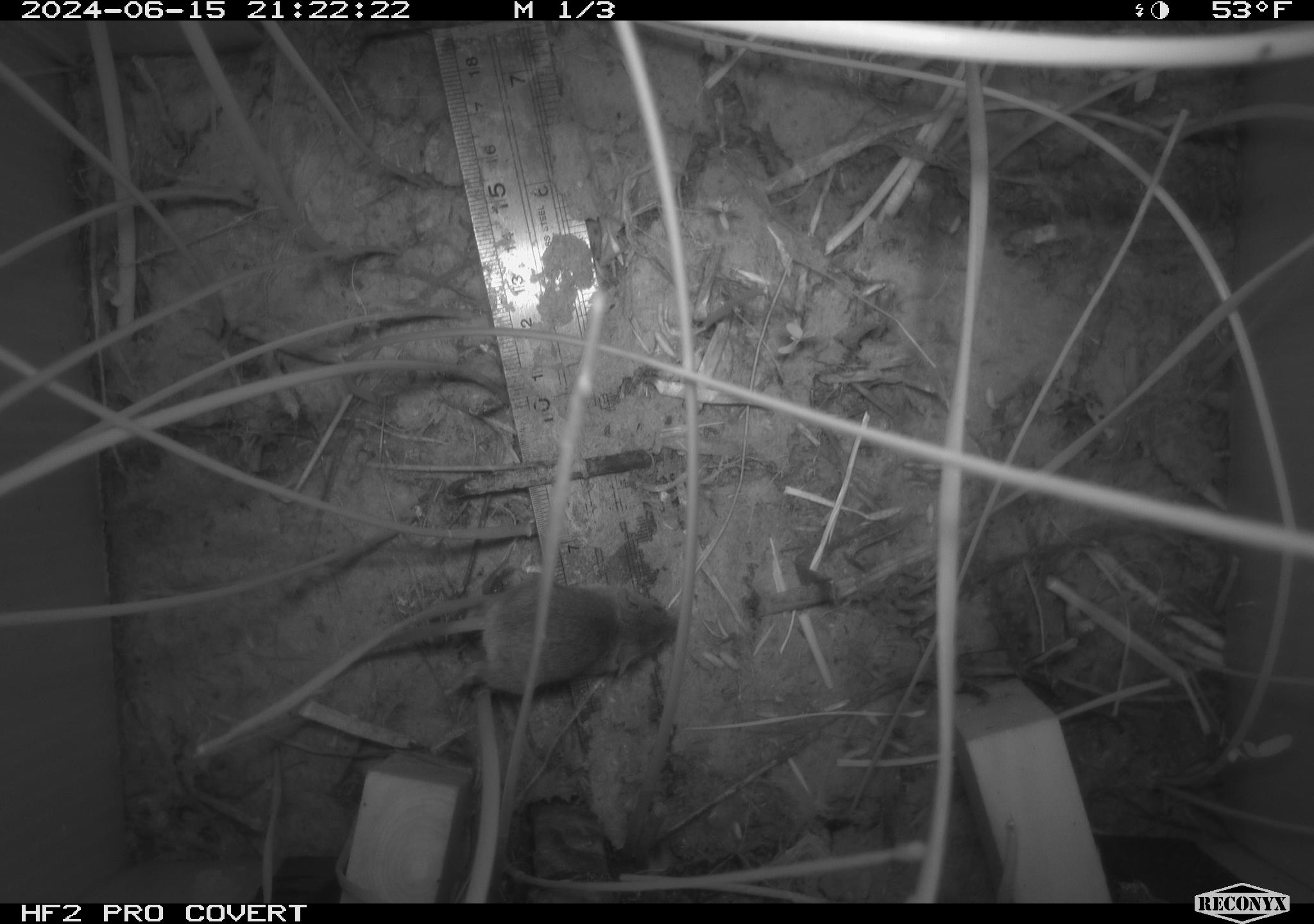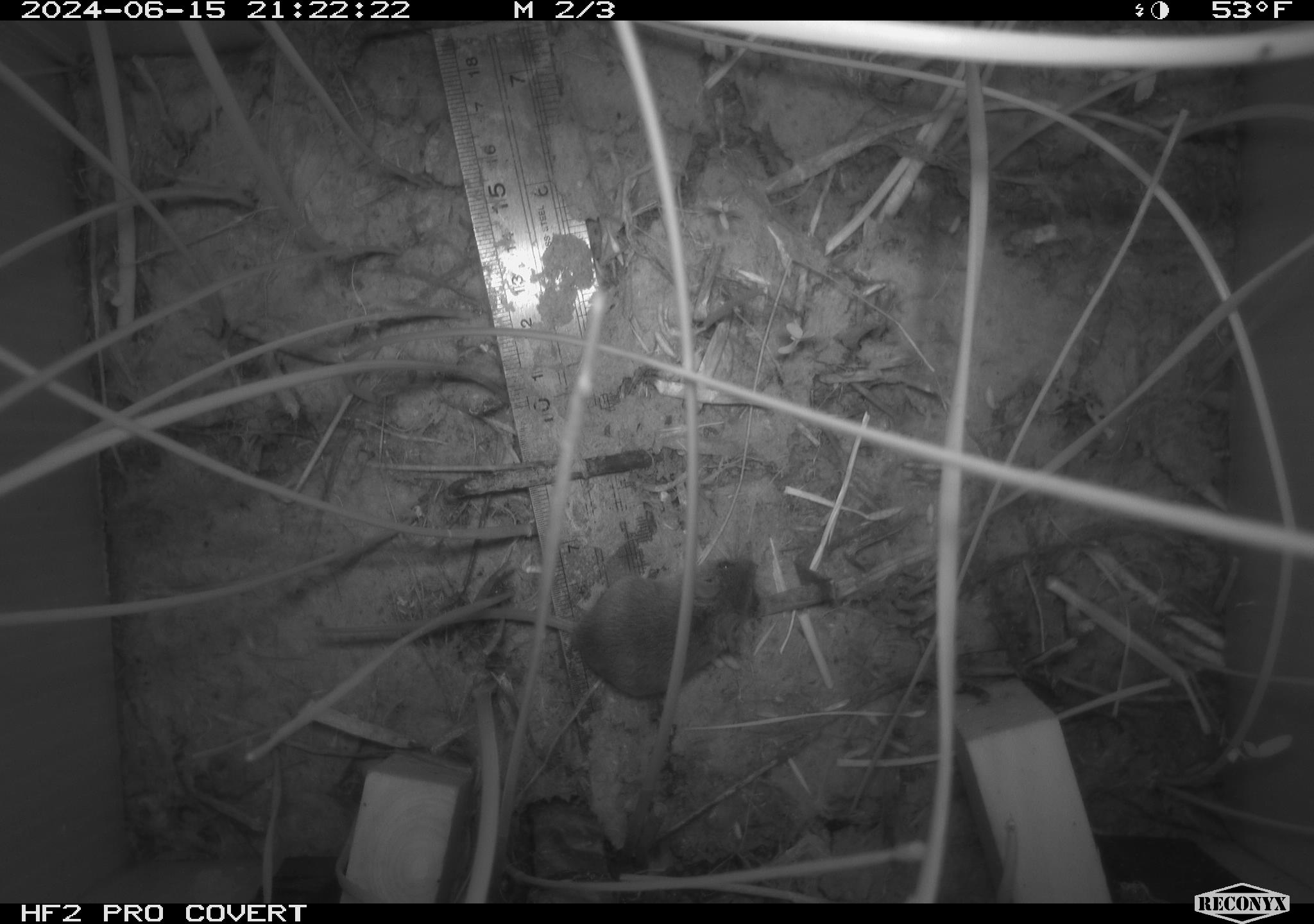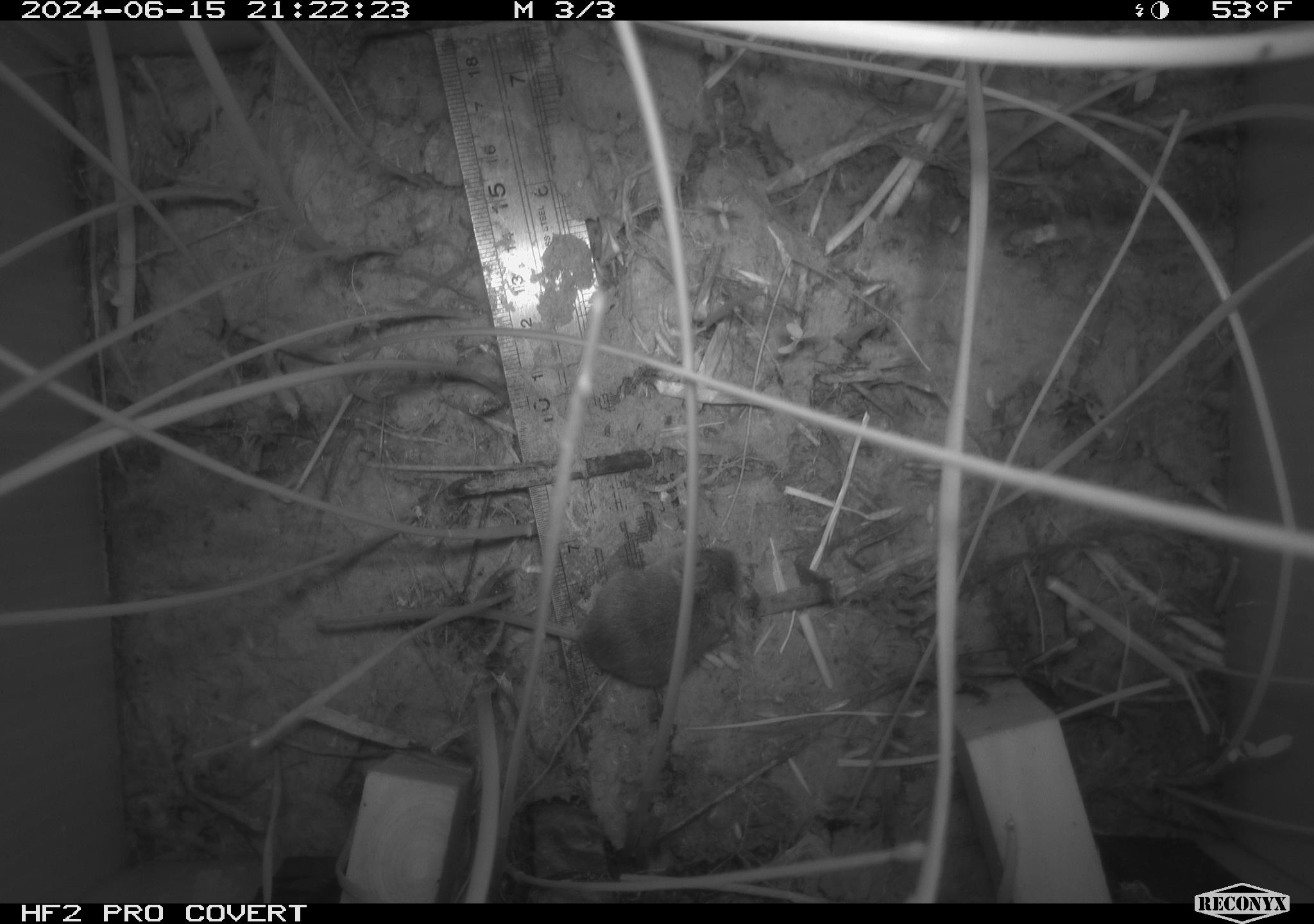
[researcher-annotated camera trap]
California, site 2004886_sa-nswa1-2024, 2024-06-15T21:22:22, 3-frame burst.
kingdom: Animalia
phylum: Chordata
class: Mammalia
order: Rodentia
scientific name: Rodentia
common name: rodent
Rodent (Rodentia).